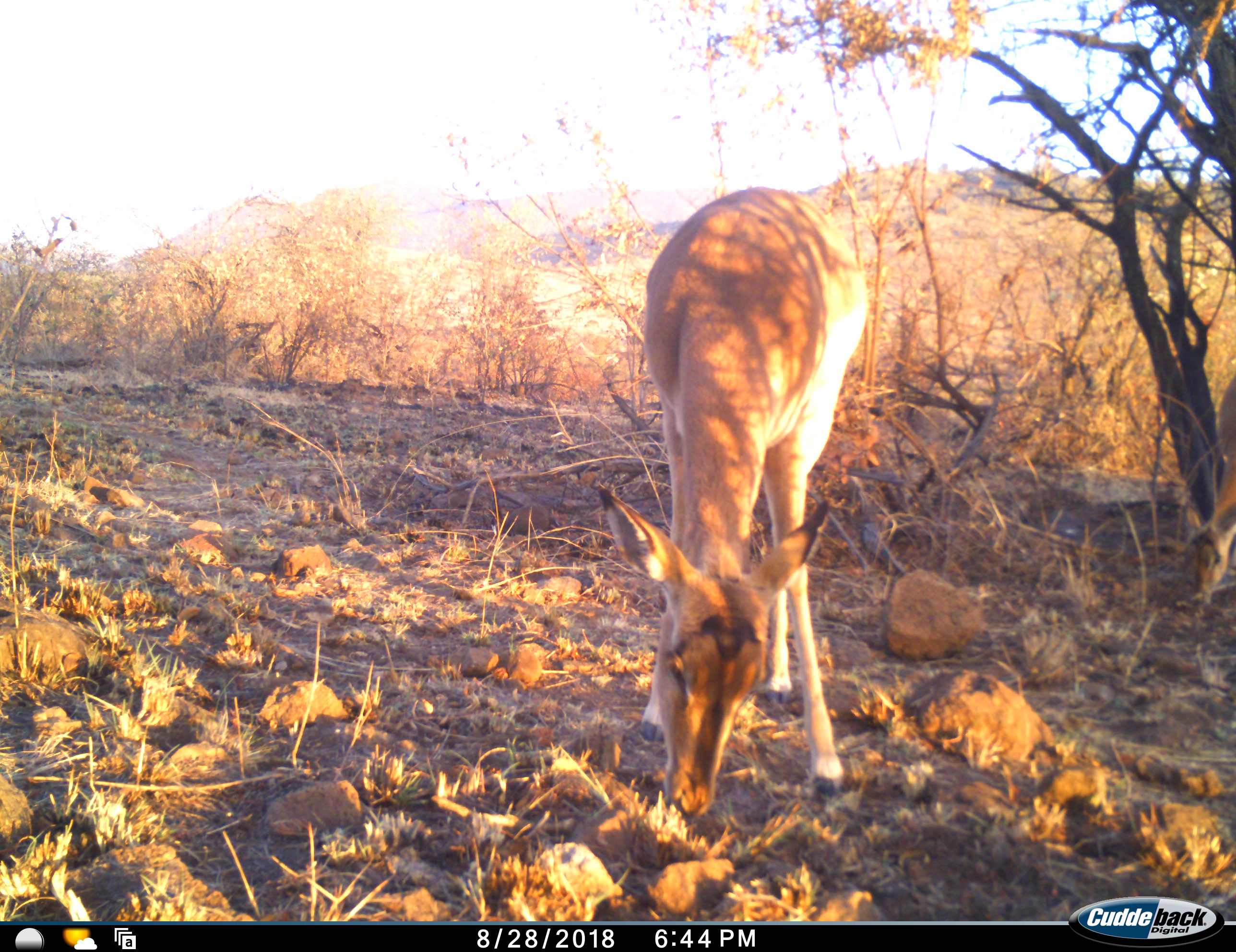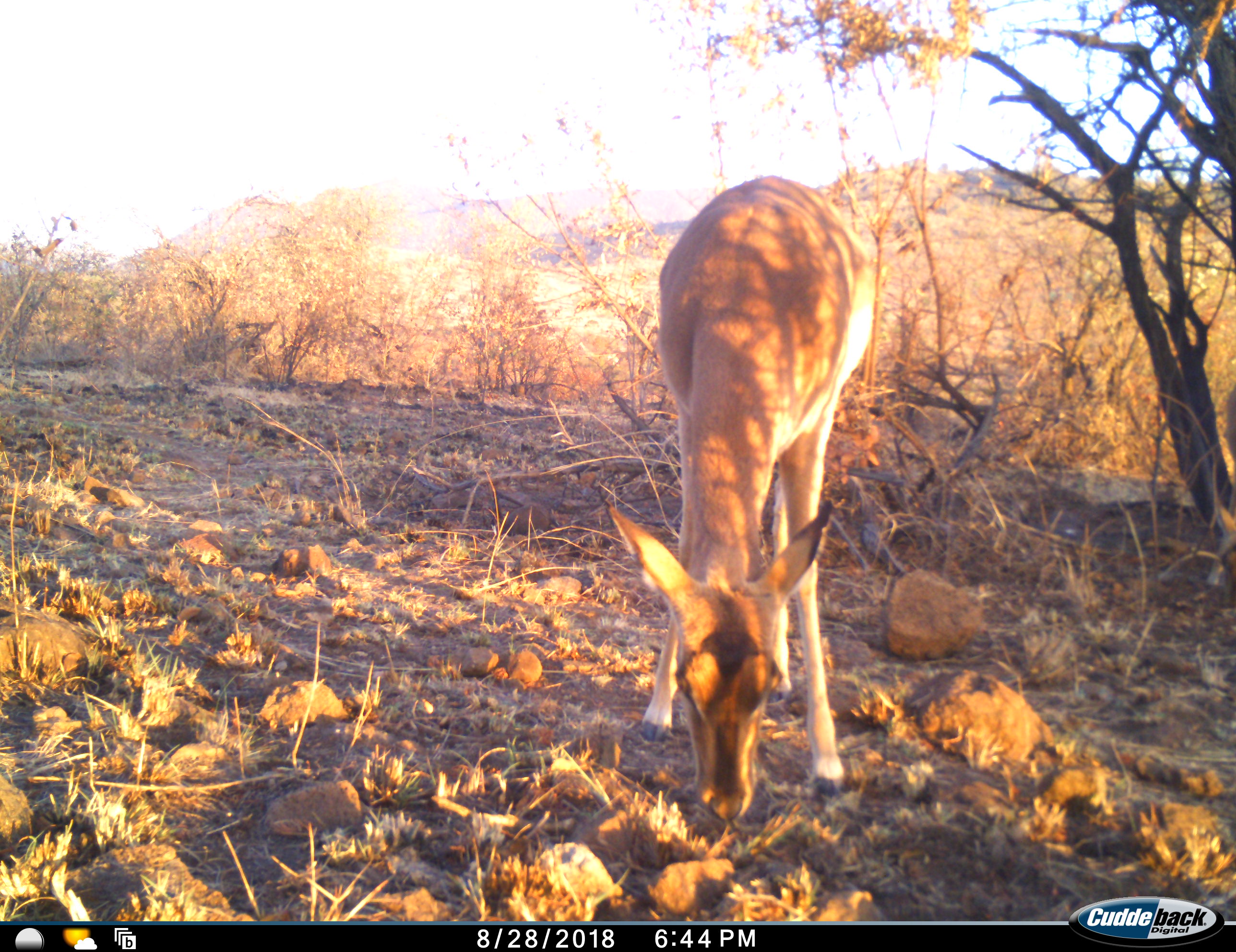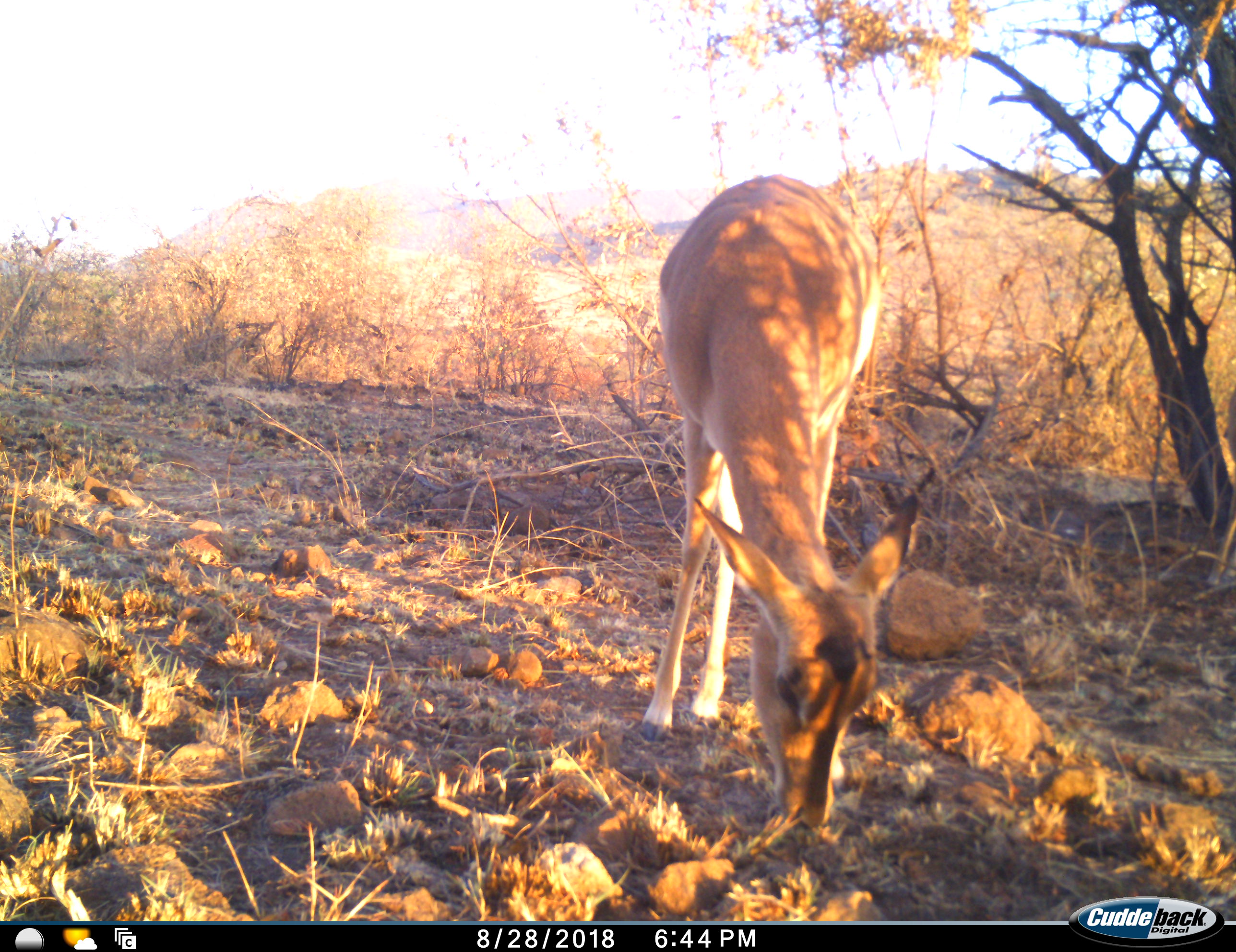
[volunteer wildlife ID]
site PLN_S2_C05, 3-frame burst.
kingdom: Animalia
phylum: Chordata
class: Mammalia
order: Artiodactyla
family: Bovidae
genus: Aepyceros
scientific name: Aepyceros melampus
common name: impala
Impala (Aepyceros melampus), count 2. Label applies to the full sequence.